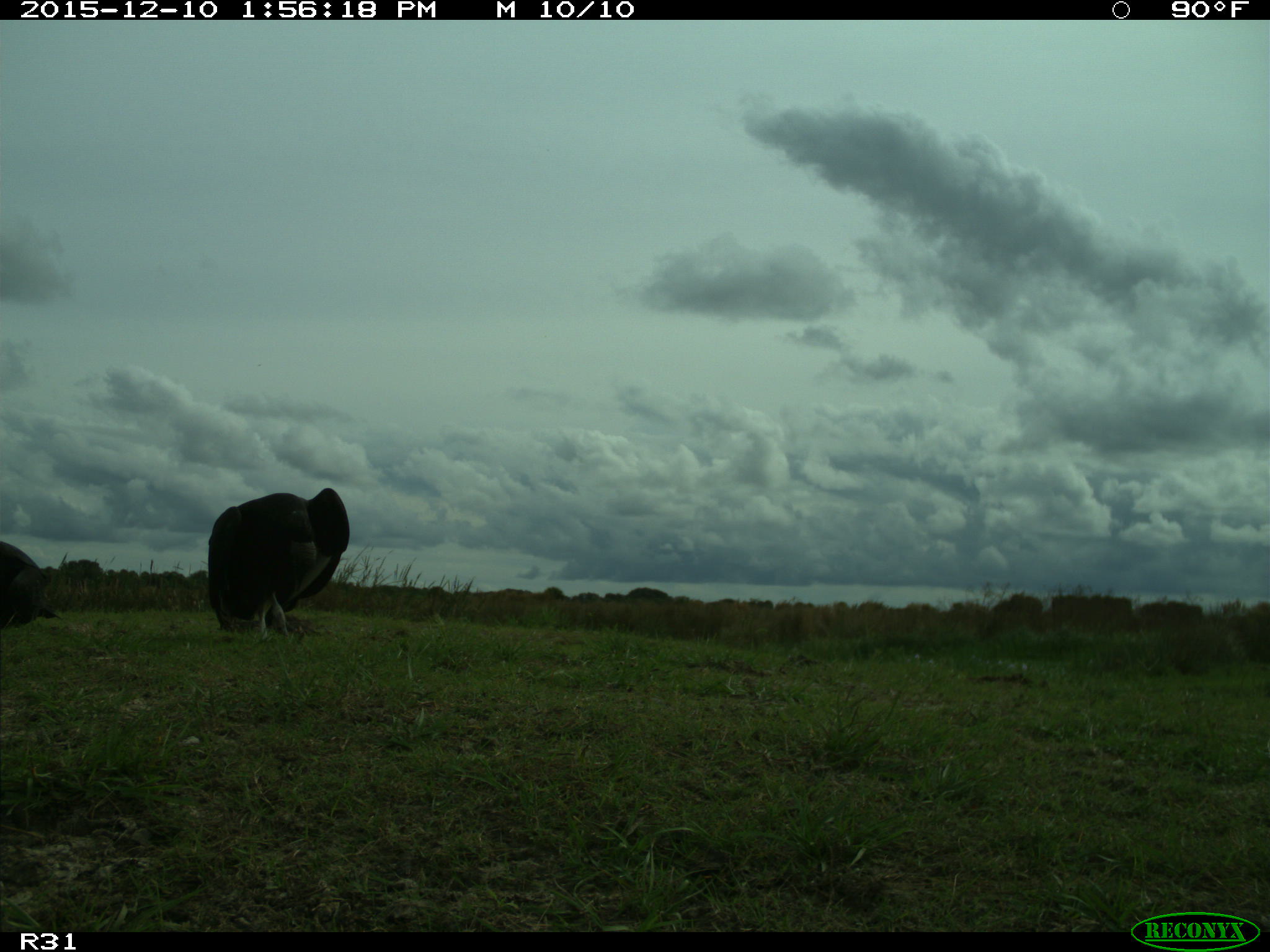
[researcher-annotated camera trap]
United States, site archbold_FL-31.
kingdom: Animalia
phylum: Chordata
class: Aves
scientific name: Aves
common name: birds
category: unidentified bird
Unidentified bird (birds) (Aves).